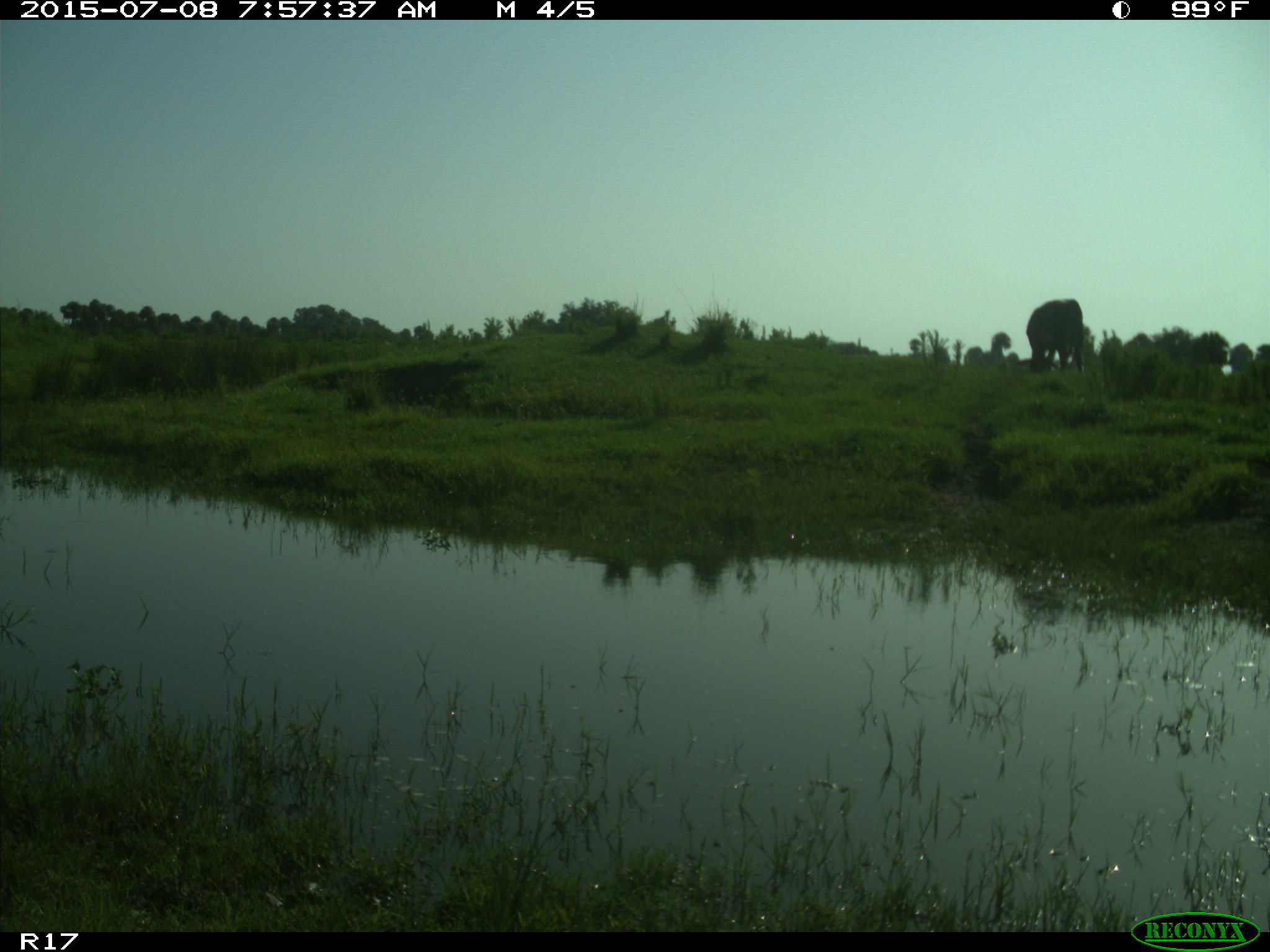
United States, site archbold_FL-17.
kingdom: Animalia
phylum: Chordata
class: Mammalia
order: Artiodactyla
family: Bovidae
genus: Bos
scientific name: Bos taurus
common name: domestic cow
Bos taurus (domestic cow).